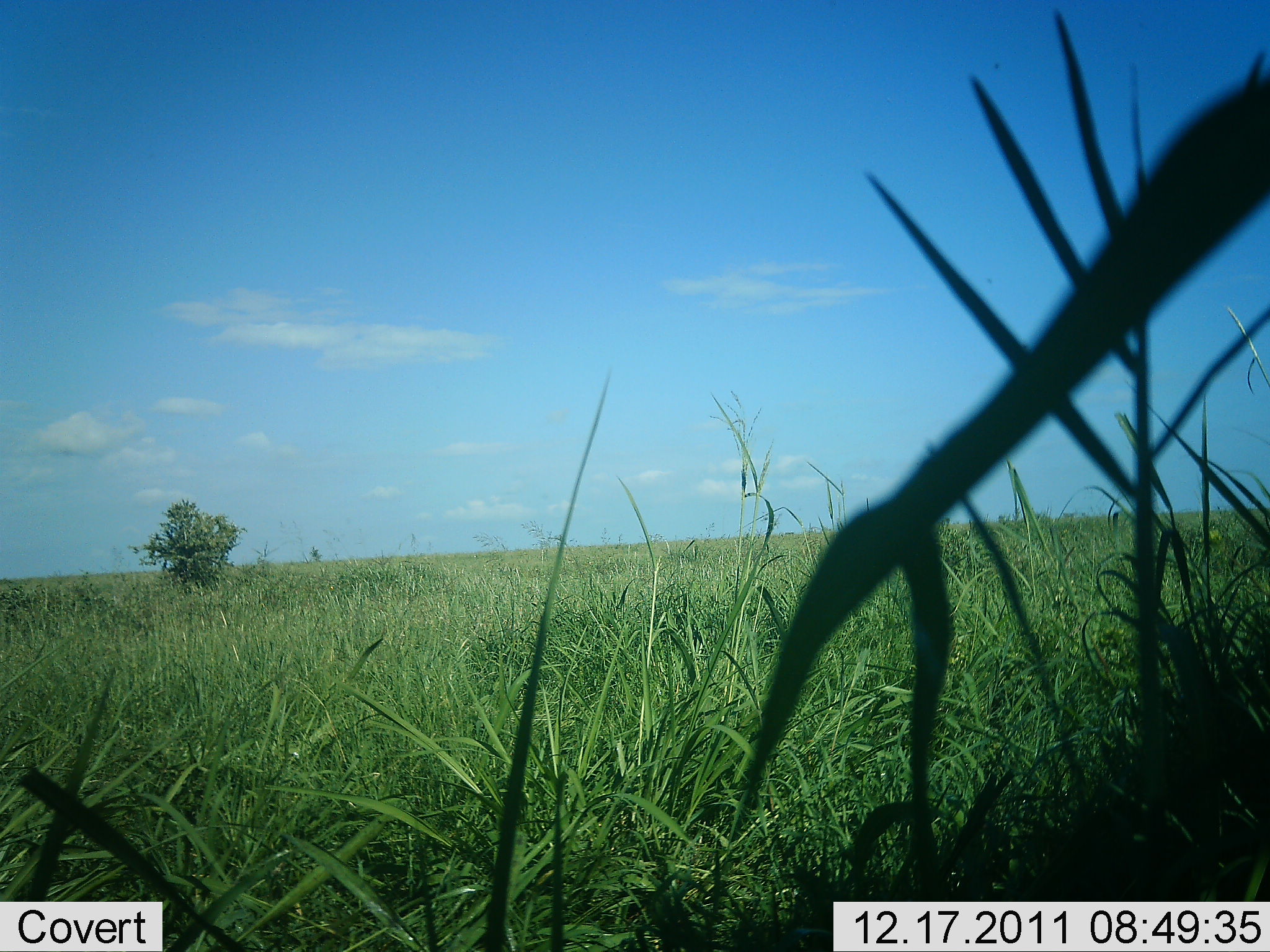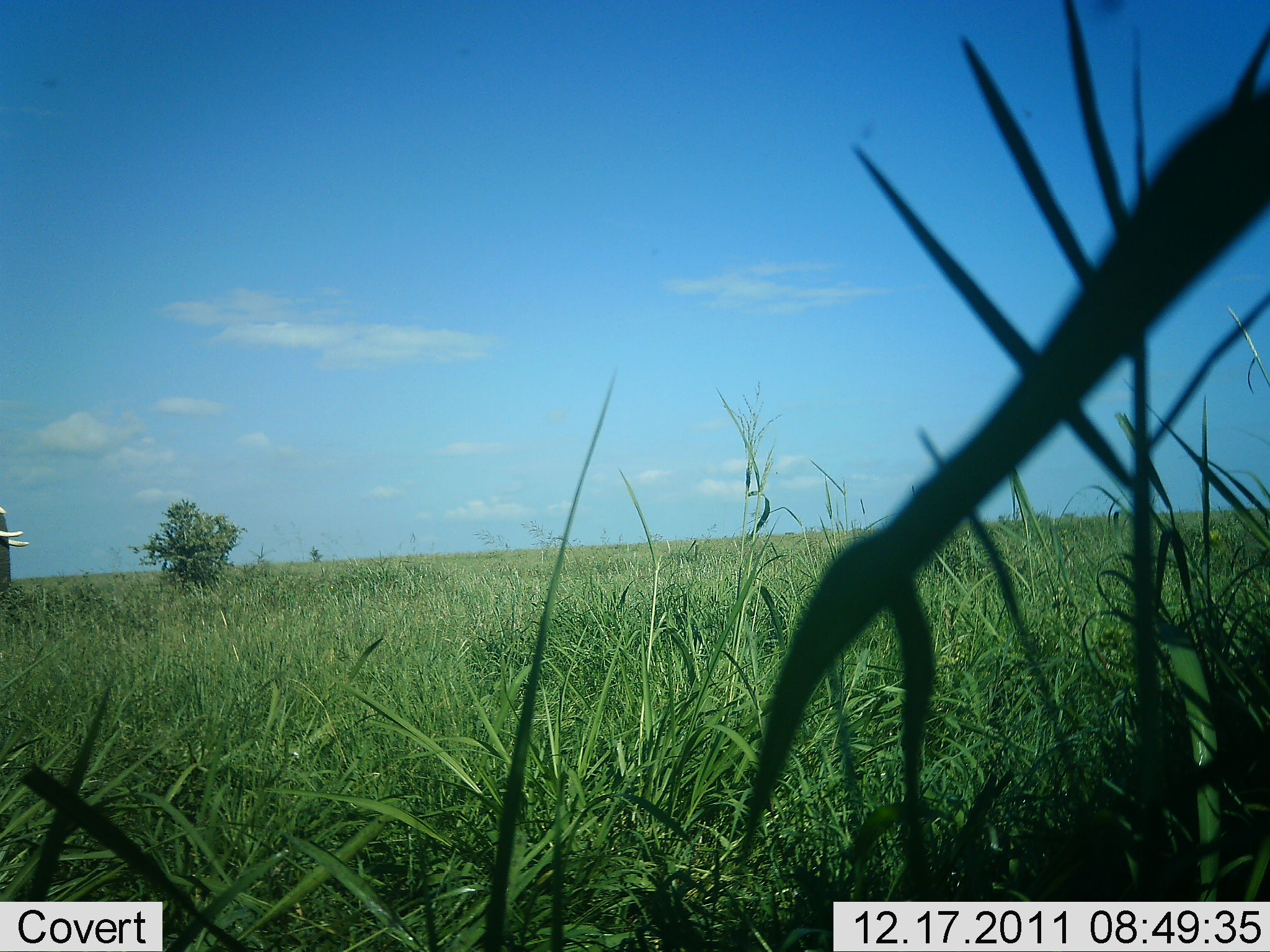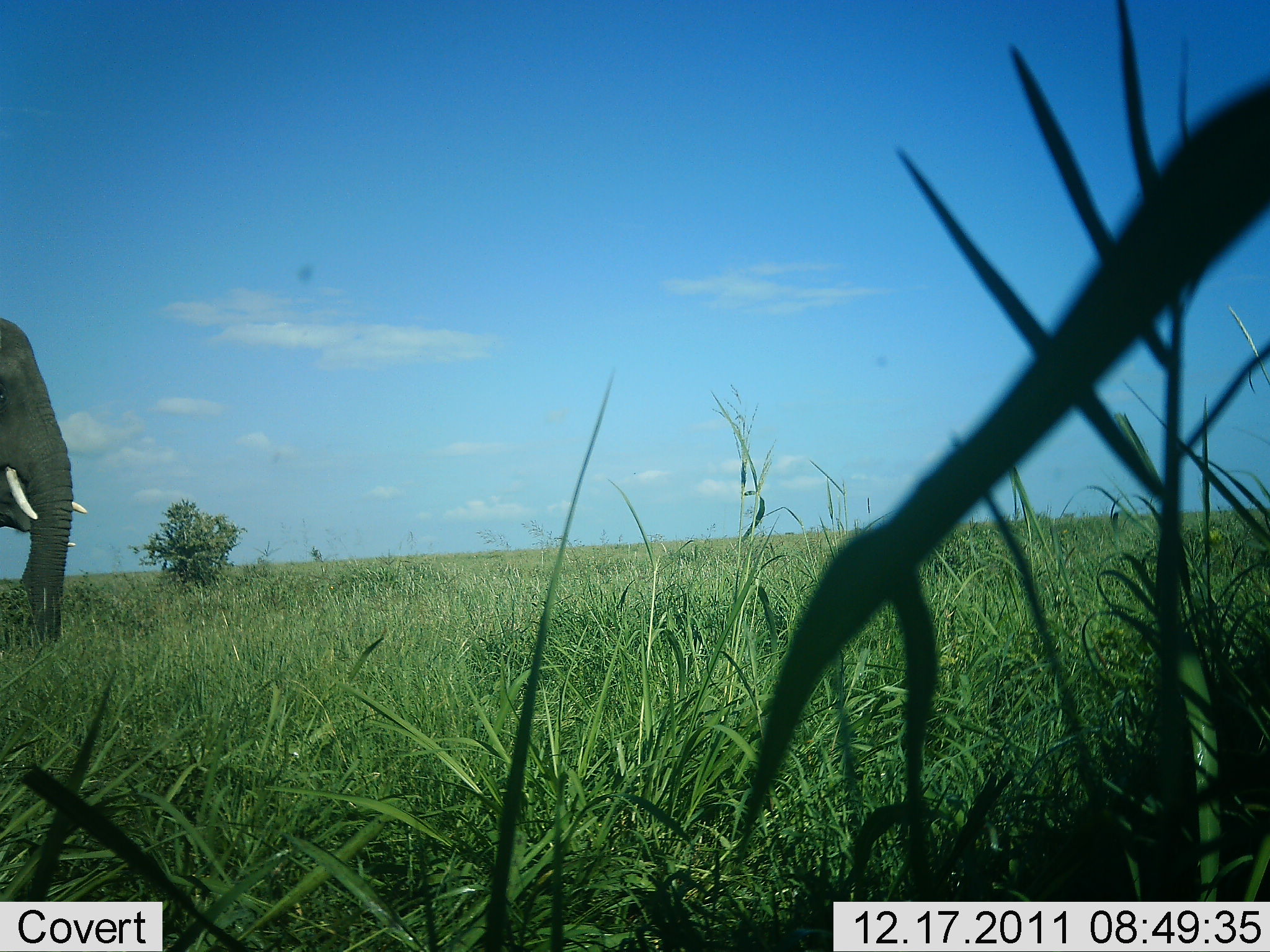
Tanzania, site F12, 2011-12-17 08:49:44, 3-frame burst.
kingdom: Animalia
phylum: Chordata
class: Mammalia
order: Proboscidea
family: Elephantidae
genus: Loxodonta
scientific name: Loxodonta africana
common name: african bush elephant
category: elephant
Elephant (african bush elephant) (Loxodonta africana), count 1. Behavior (volunteer vote fractions): standing 0%, resting 0%, moving 100%, interacting 0%. Young present (vote fraction): 0%. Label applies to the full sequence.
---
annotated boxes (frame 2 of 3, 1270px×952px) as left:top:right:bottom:
animal: 1:497:35:618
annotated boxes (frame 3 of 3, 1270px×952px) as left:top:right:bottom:
animal: 0:310:90:656